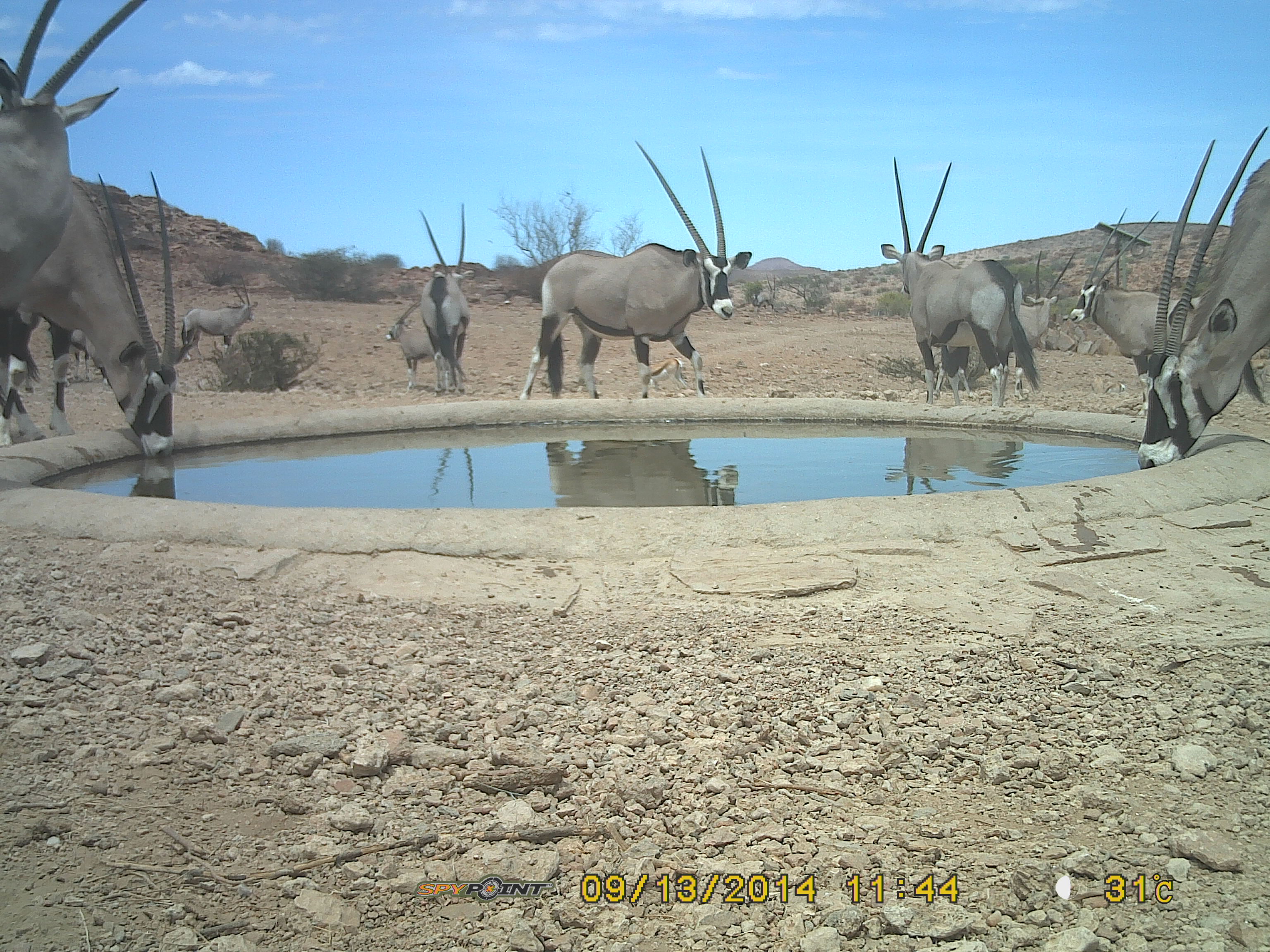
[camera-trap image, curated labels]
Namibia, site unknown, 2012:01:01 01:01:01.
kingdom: Animalia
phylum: Chordata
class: Mammalia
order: Artiodactyla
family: Bovidae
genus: Oryx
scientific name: Oryx gazella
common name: gemsbok